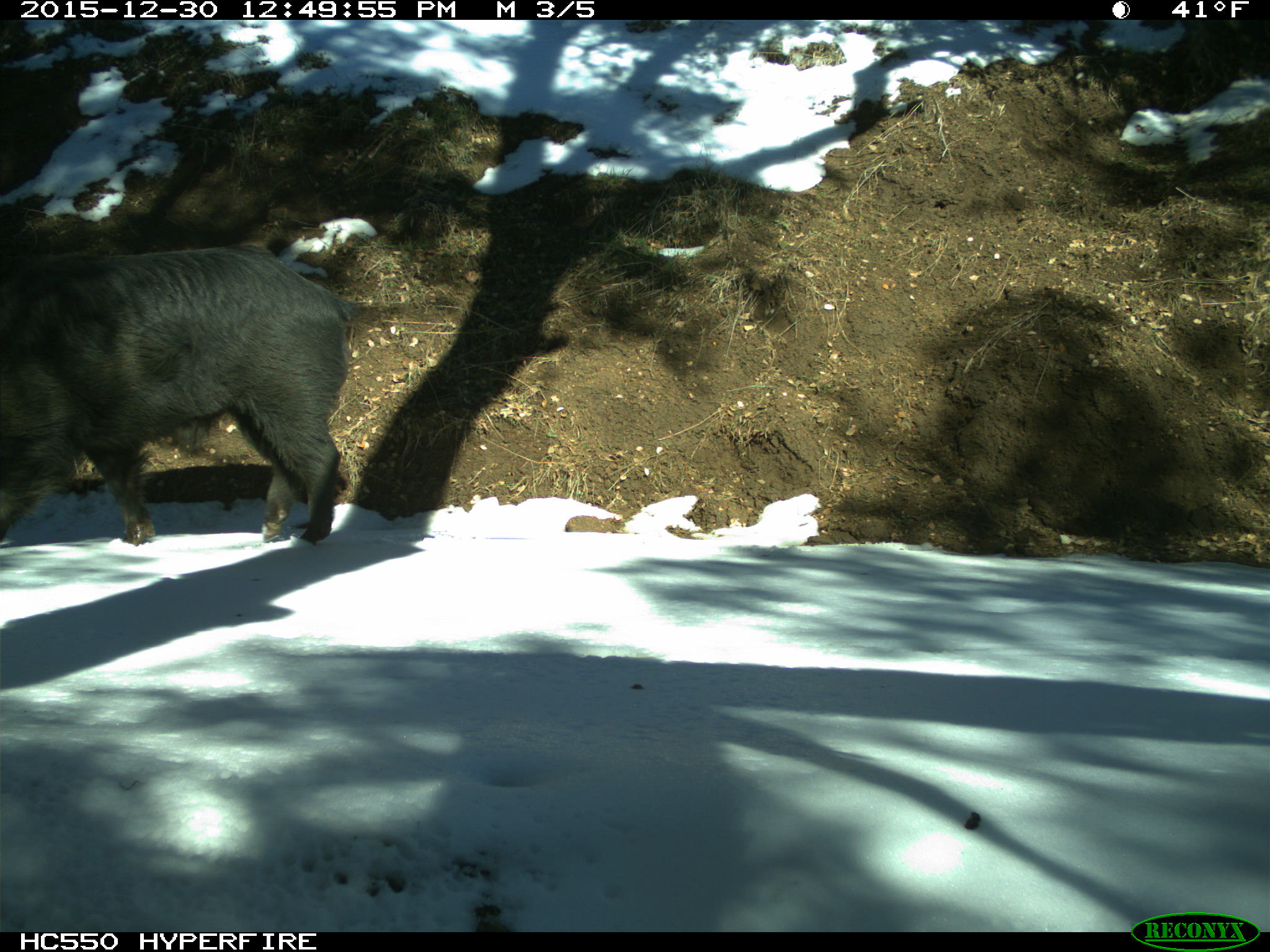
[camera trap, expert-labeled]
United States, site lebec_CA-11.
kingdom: Animalia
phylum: Chordata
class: Mammalia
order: Artiodactyla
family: Suidae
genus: Sus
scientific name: Sus scrofa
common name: wild boar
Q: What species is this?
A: Sus scrofa (wild boar).